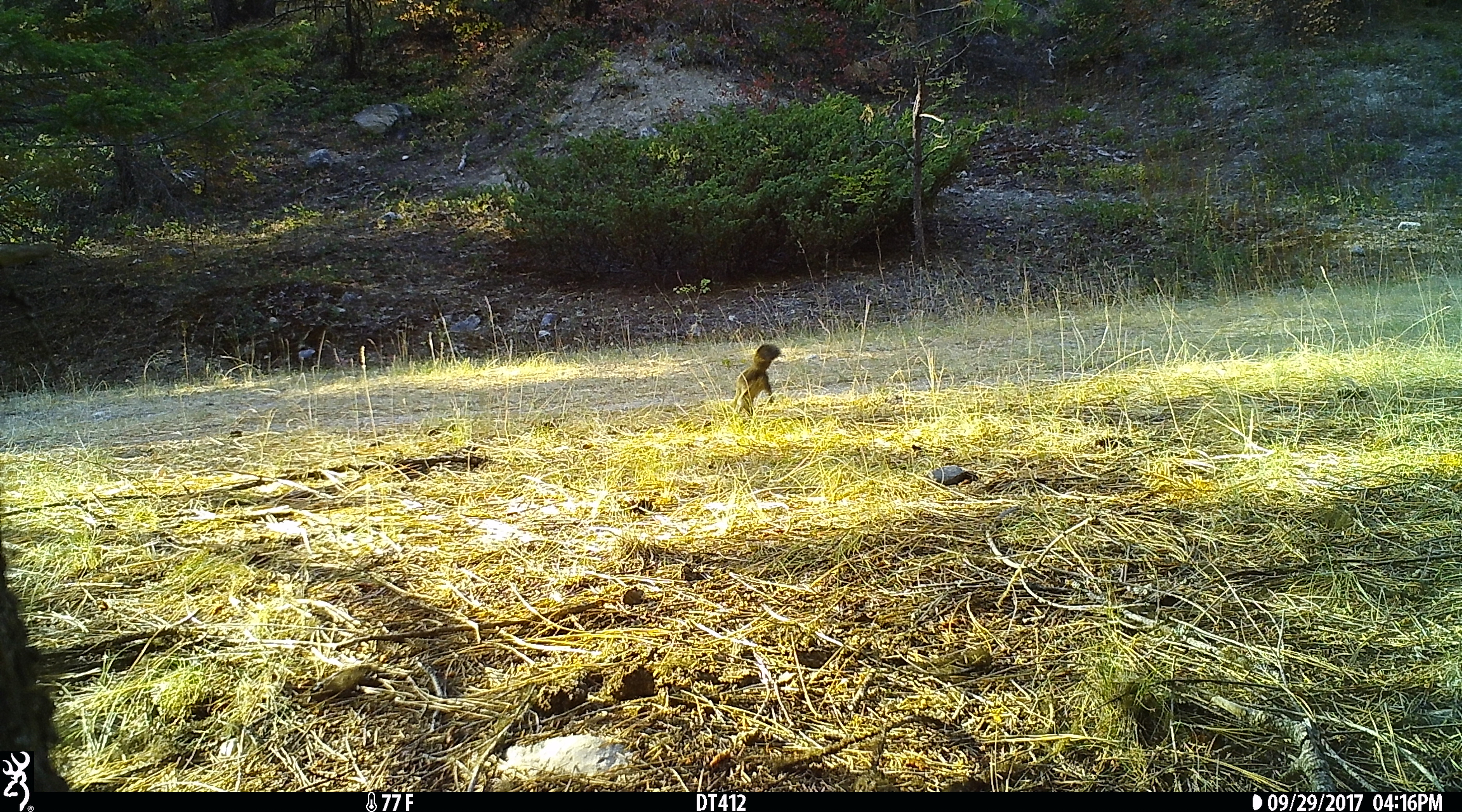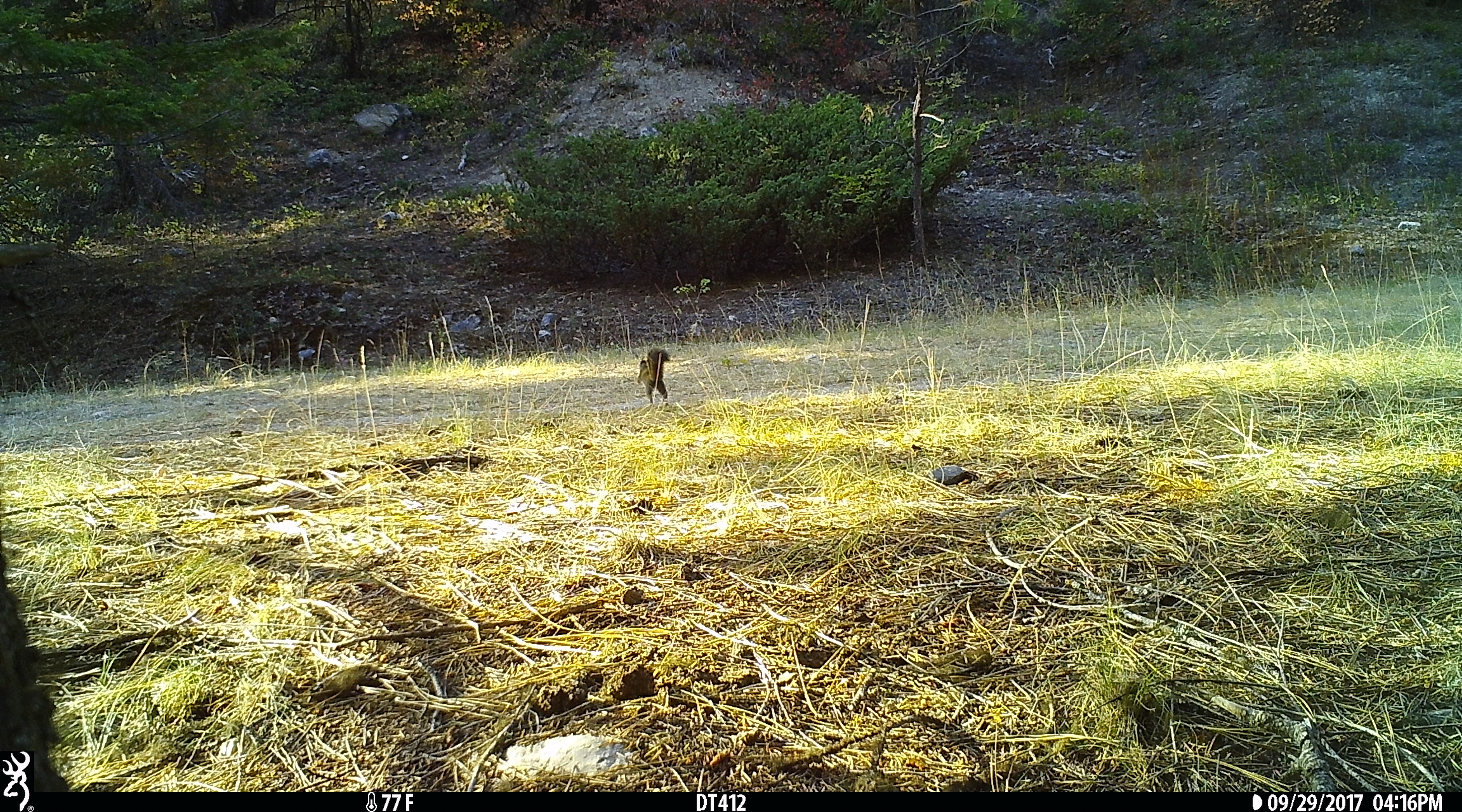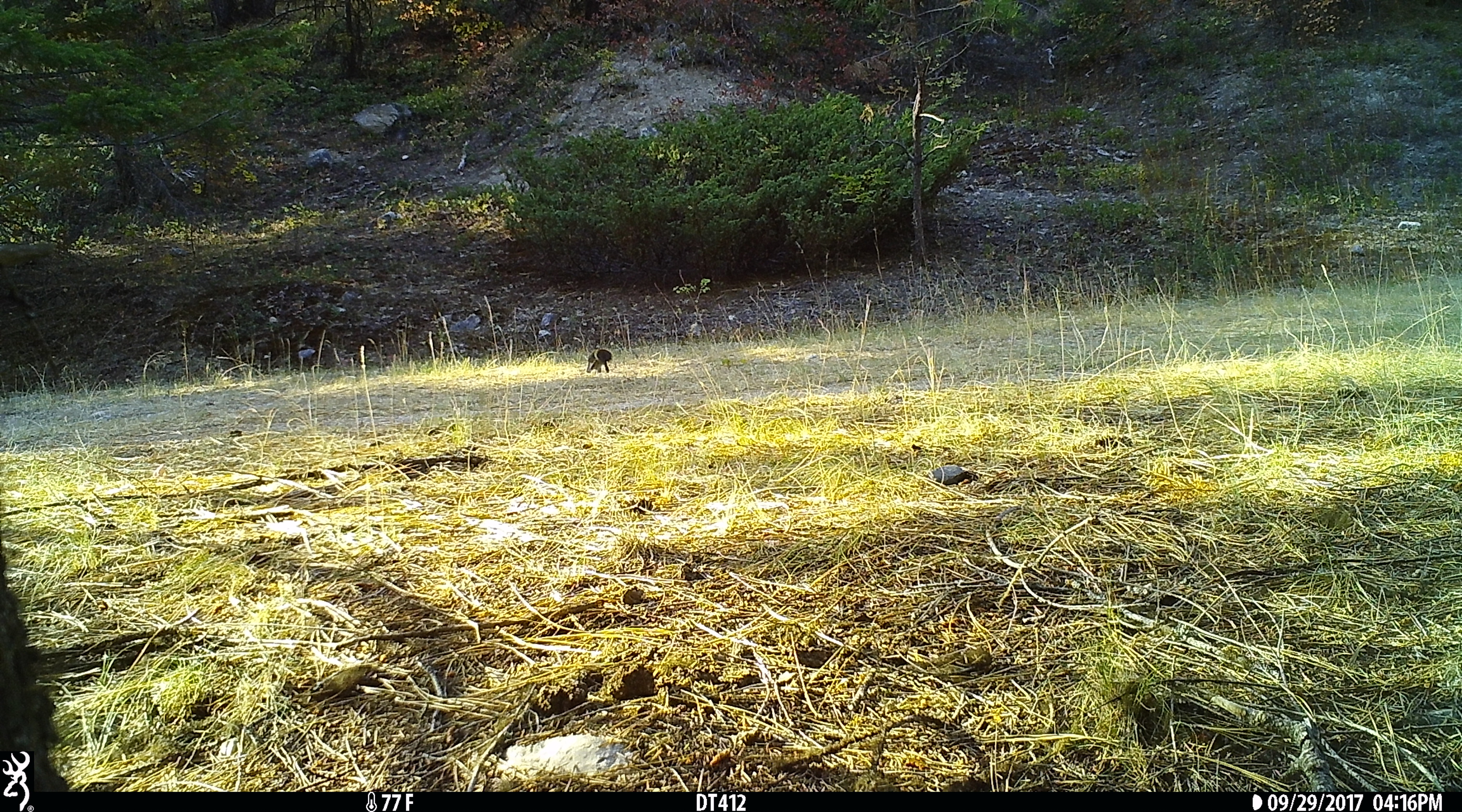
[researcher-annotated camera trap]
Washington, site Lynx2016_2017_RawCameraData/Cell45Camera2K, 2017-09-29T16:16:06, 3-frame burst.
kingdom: Animalia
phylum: Chordata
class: Mammalia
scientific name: Mammalia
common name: small mammal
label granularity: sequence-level